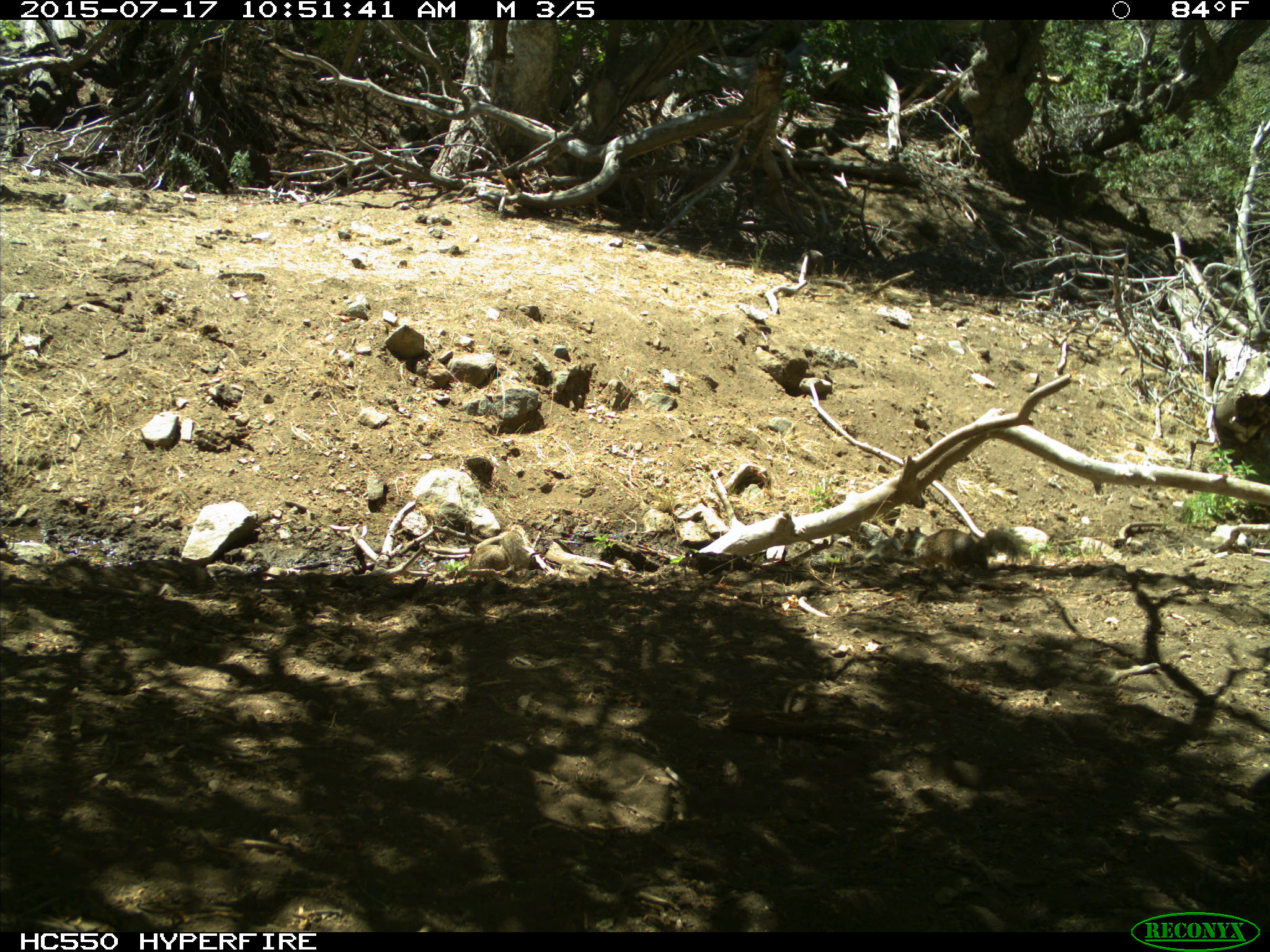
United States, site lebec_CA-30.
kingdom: Animalia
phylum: Chordata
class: Mammalia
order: Rodentia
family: Sciuridae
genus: Otospermophilus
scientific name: Otospermophilus beecheyi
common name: california ground squirrel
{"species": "Otospermophilus beecheyi (california ground squirrel)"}